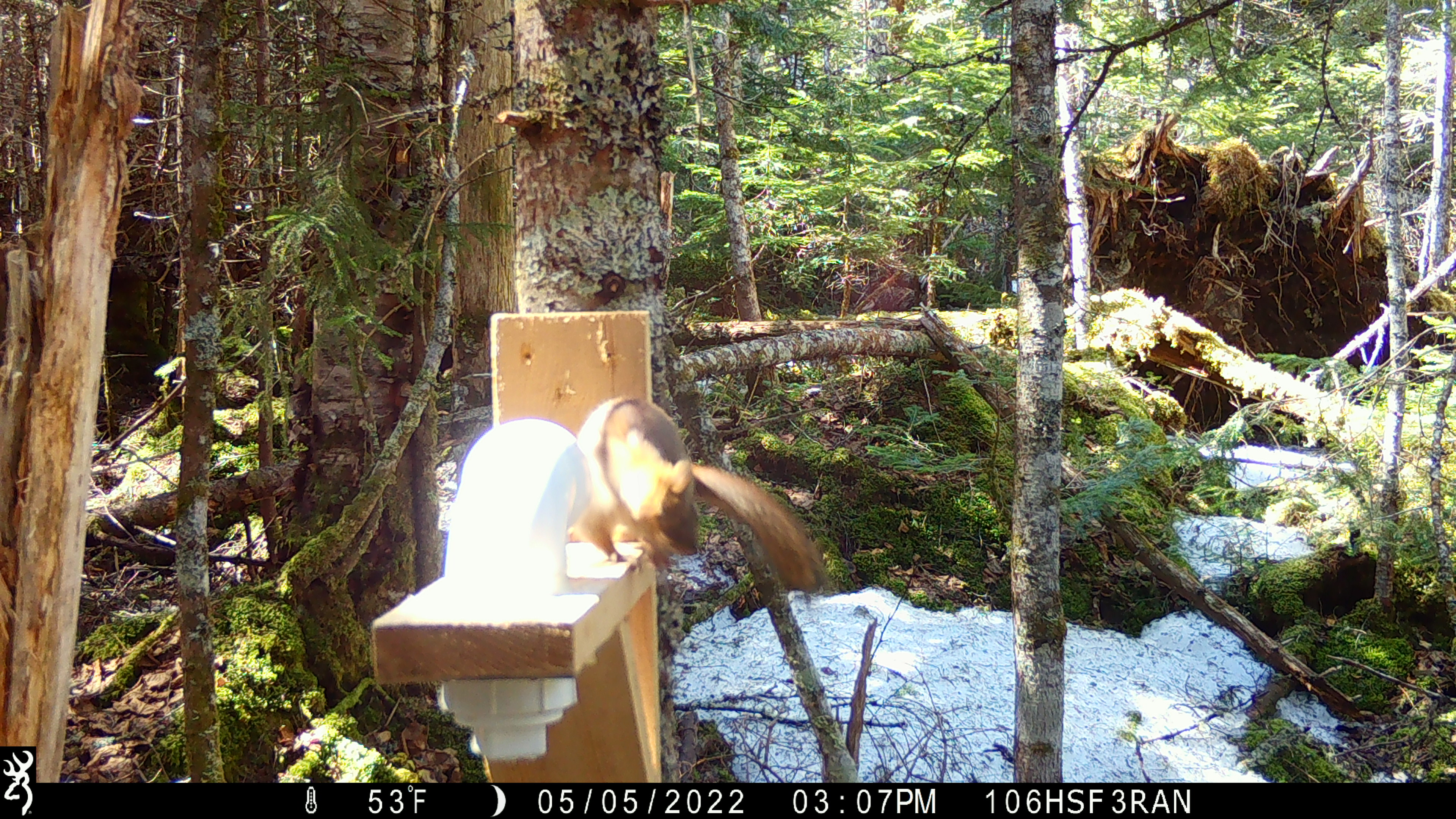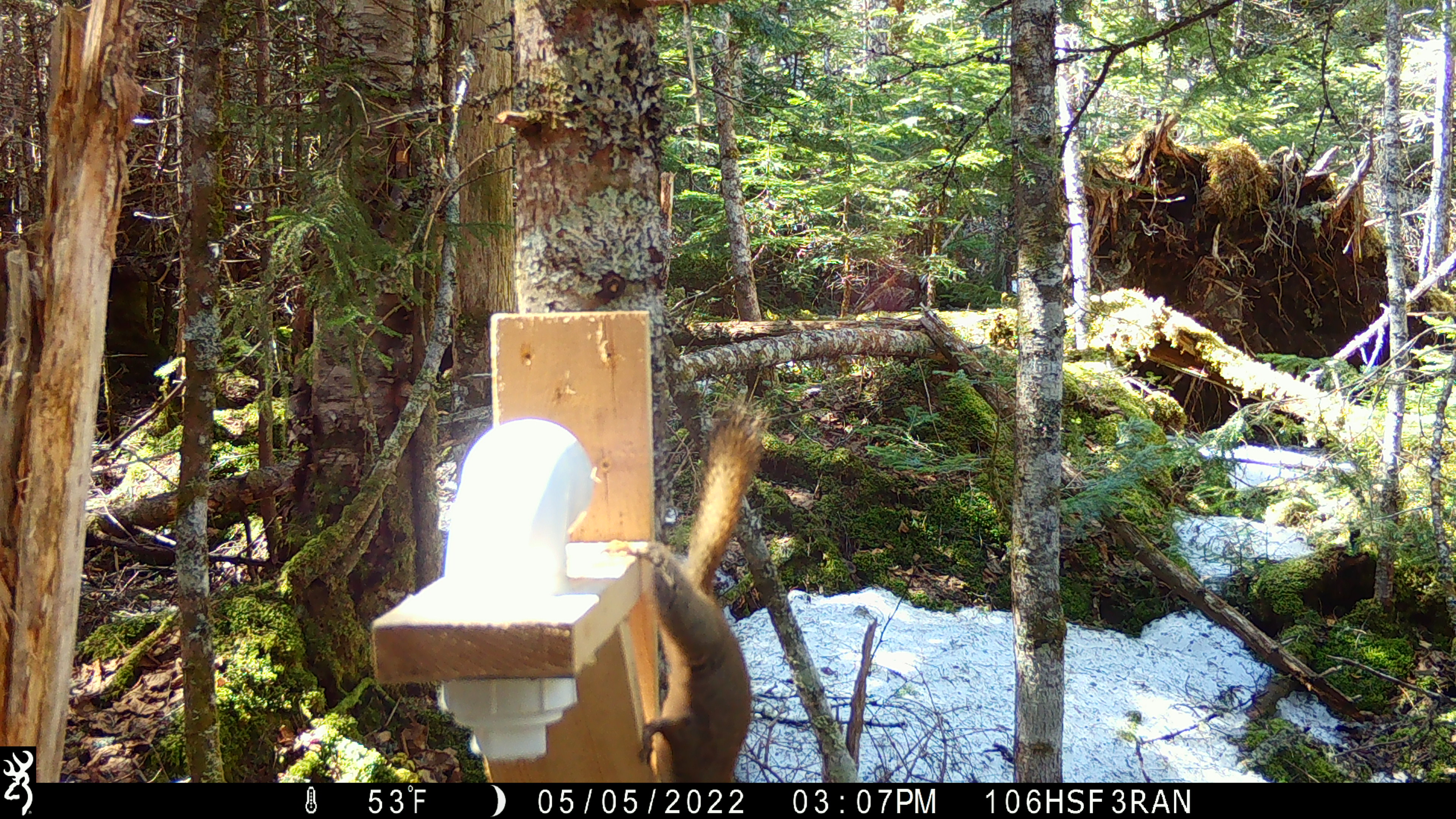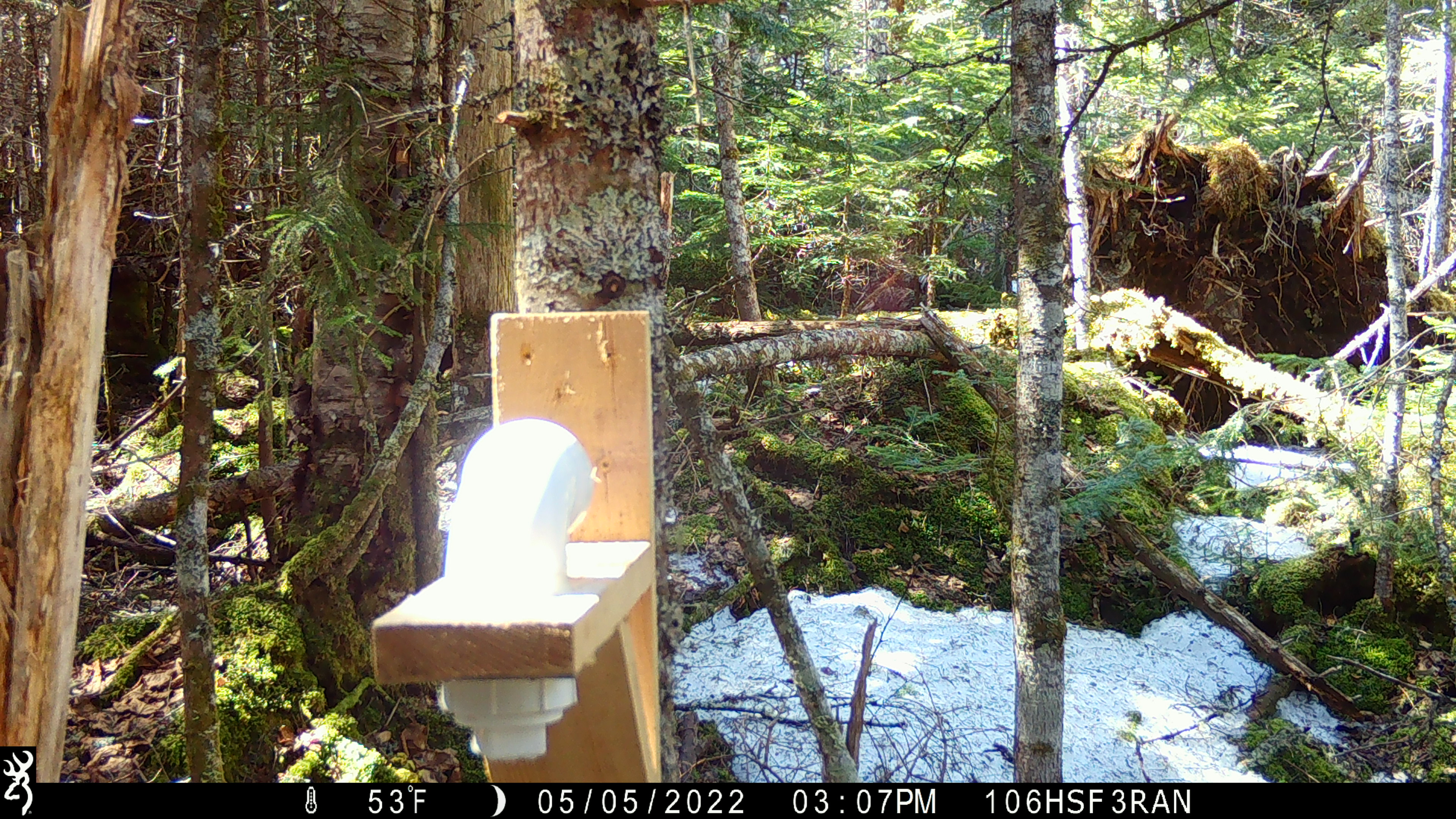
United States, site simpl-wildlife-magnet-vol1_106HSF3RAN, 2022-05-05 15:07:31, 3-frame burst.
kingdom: Animalia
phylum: Chordata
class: Mammalia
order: Rodentia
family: Sciuridae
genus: Tamiasciurus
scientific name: Tamiasciurus hudsonicus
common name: red squirrel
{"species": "red squirrel (Tamiasciurus hudsonicus)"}